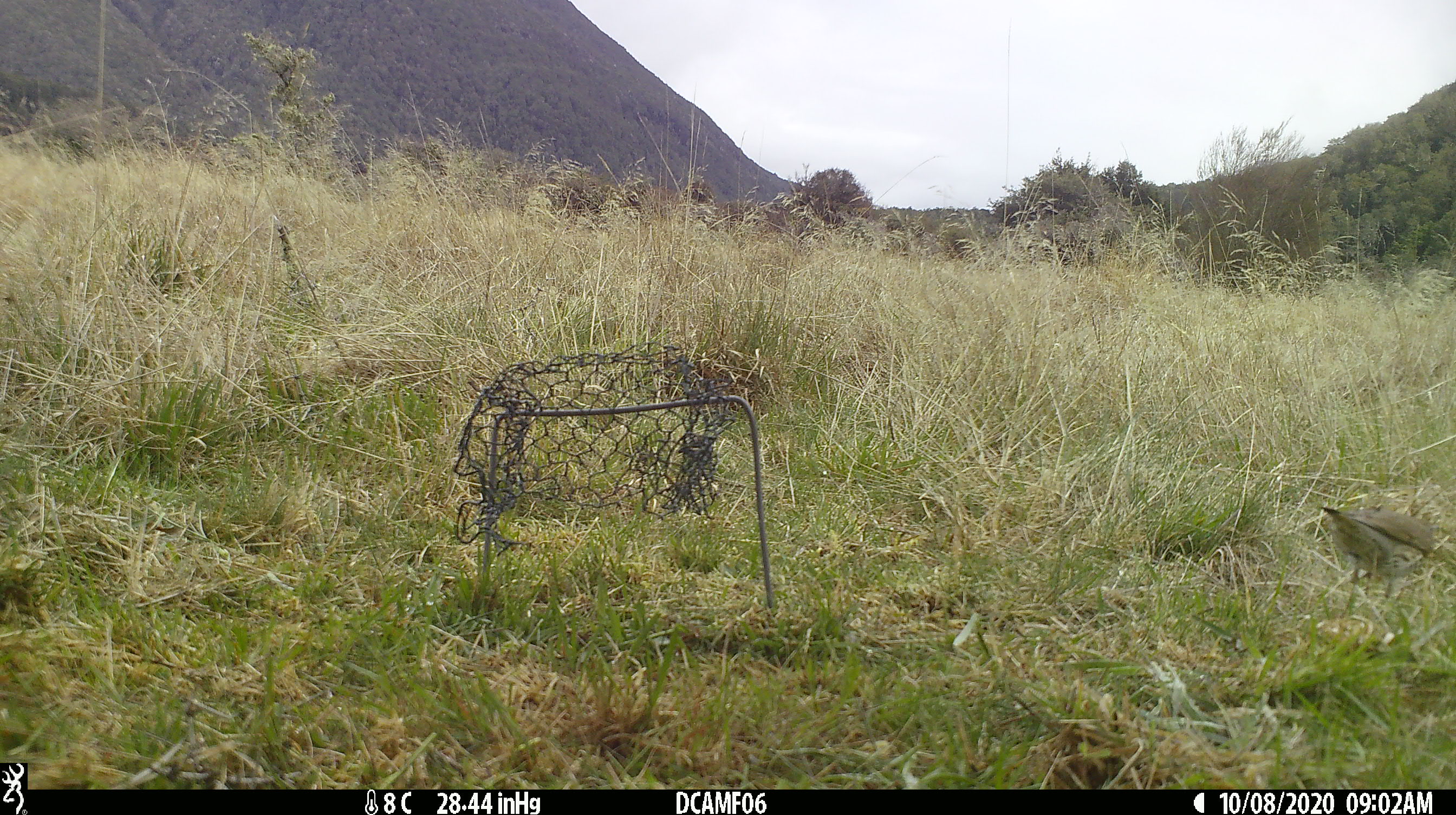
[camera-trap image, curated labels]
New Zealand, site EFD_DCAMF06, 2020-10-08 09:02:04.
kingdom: Animalia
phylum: Chordata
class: Aves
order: Passeriformes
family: Turdidae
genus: Turdus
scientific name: Turdus philomelos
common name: song thrush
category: thrush